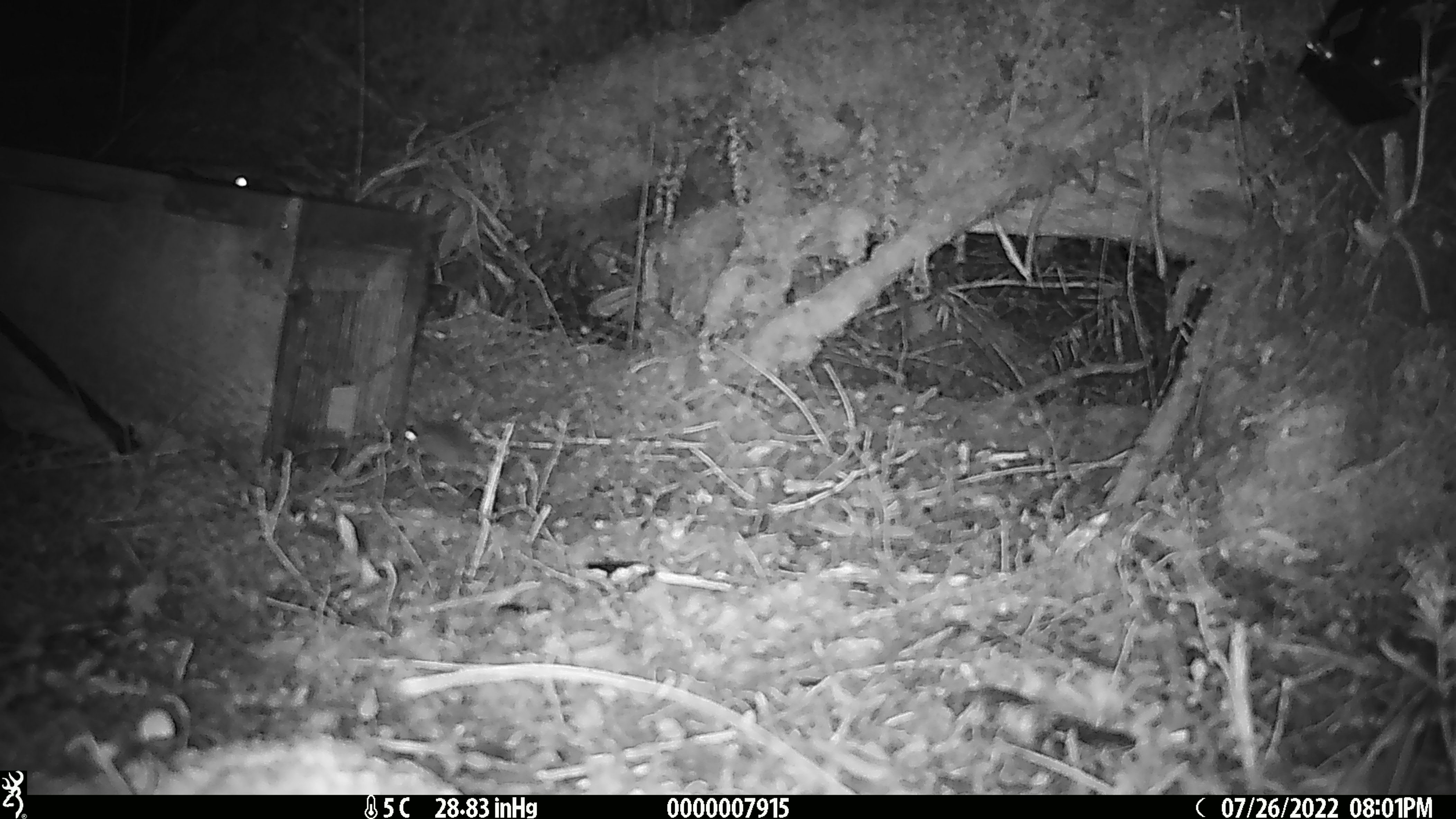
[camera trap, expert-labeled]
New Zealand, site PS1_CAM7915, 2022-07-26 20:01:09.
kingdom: Animalia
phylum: Chordata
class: Mammalia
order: Rodentia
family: Muridae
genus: Mus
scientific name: Mus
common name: mouse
Mouse (Mus).